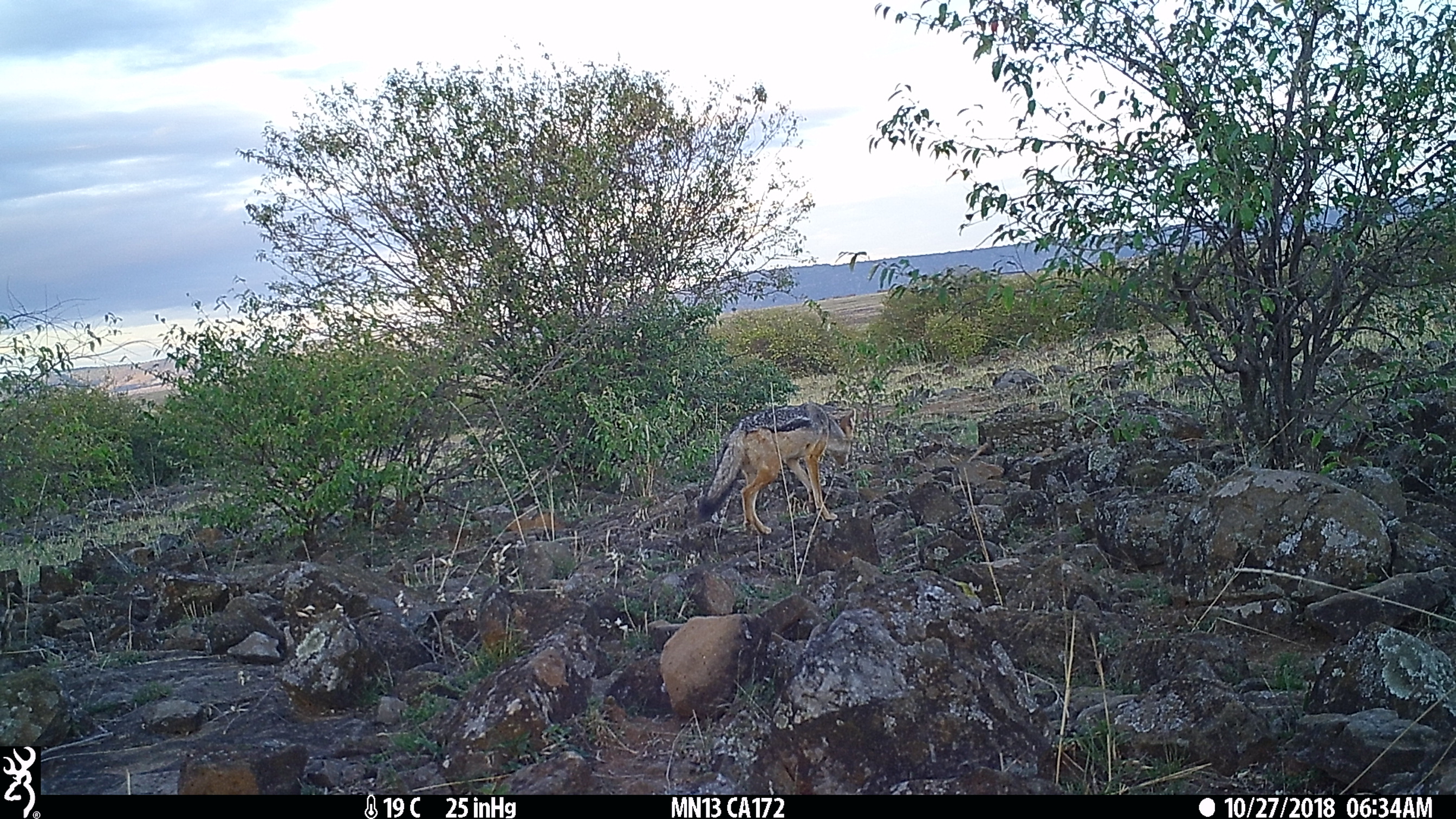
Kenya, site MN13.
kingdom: Animalia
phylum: Chordata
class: Mammalia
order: Carnivora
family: Canidae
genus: Lupulella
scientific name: Lupulella mesomelas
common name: black-backed jackal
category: jackal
Jackal (black-backed jackal) (Lupulella mesomelas).